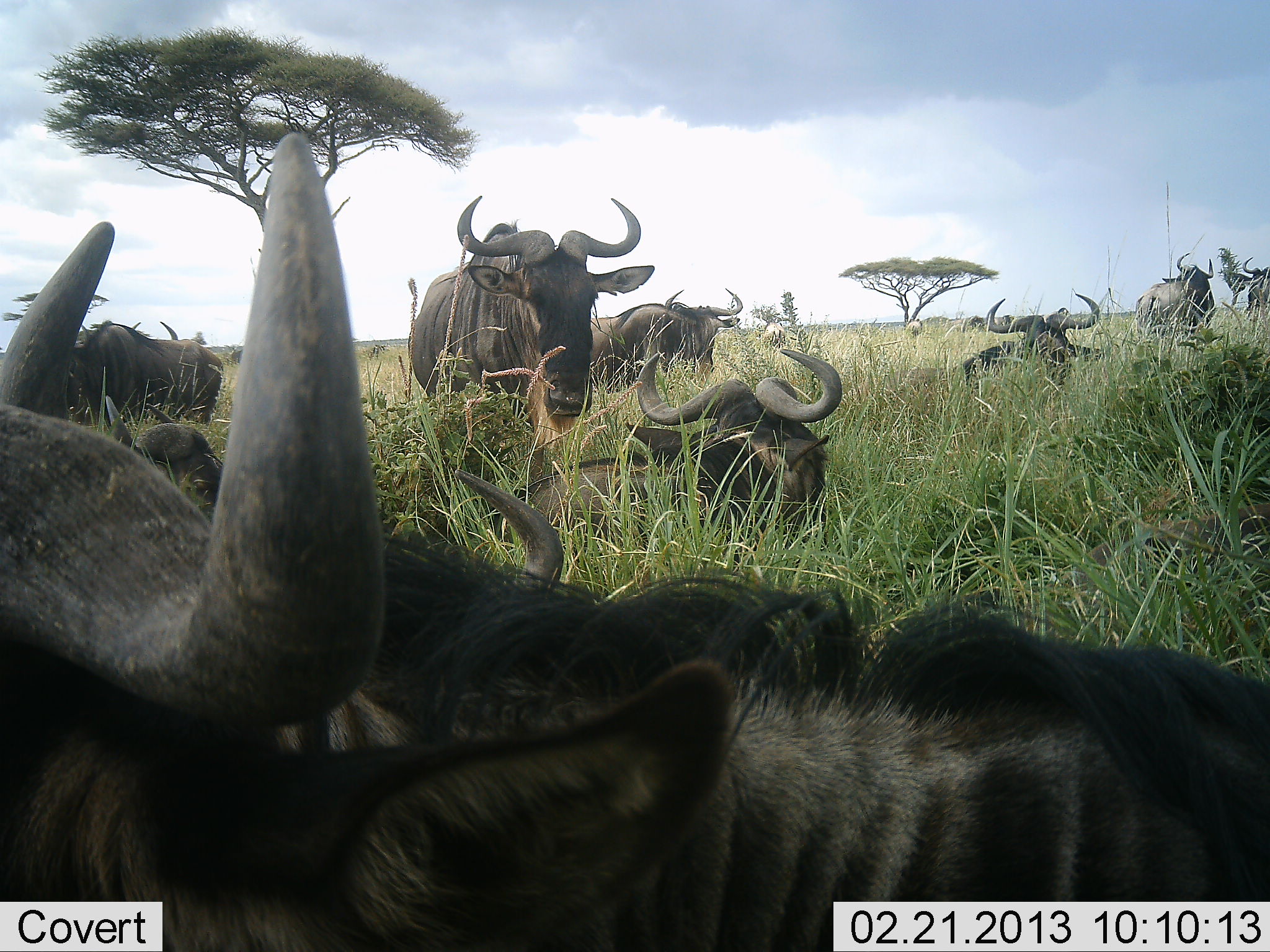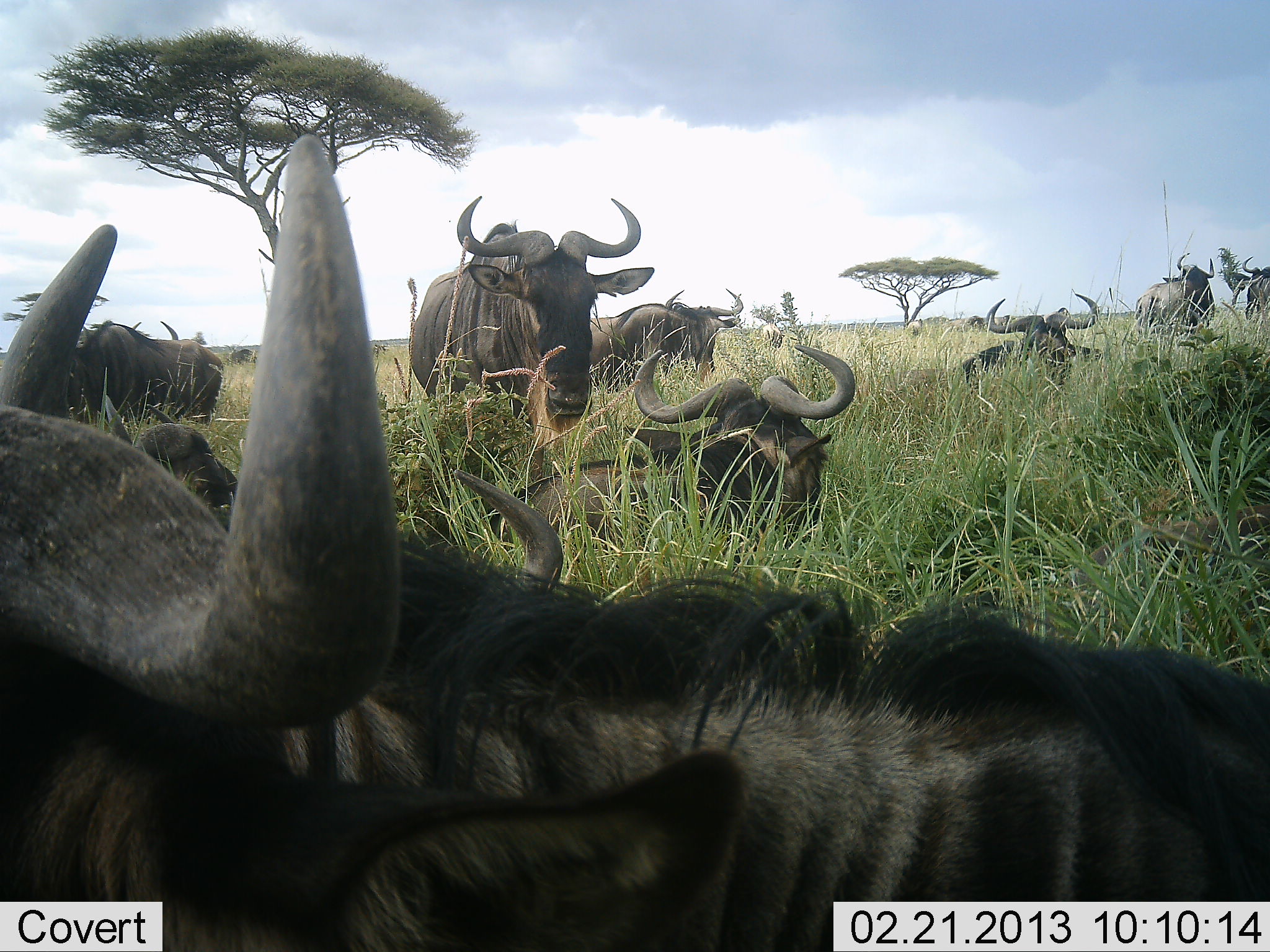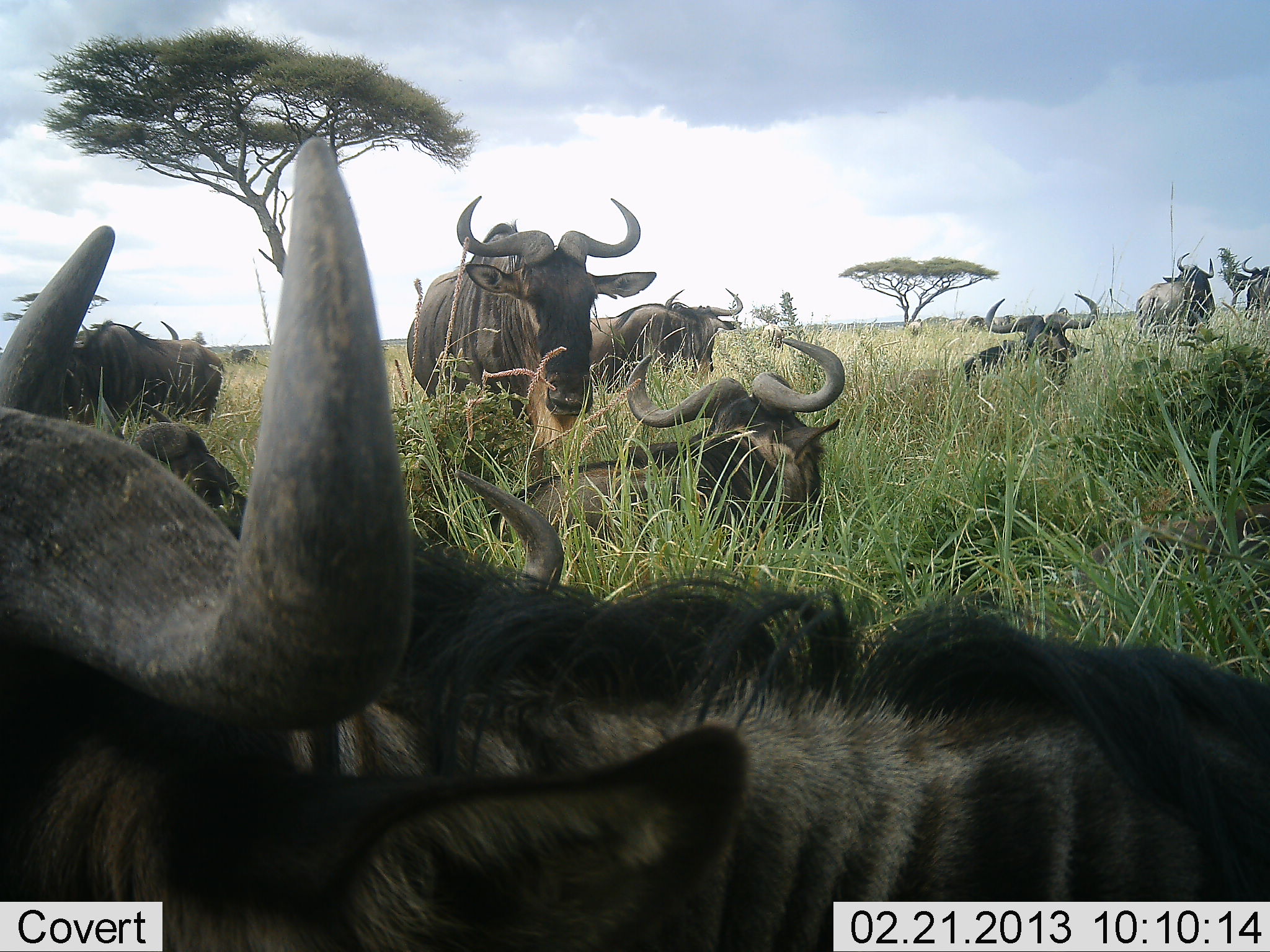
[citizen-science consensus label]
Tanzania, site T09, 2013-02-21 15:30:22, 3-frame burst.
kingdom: Animalia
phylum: Chordata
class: Mammalia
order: Artiodactyla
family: Bovidae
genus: Connochaetes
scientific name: Connochaetes taurinus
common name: blue wildebeest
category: wildebeest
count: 10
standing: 70%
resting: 100%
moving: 0%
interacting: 9%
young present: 0%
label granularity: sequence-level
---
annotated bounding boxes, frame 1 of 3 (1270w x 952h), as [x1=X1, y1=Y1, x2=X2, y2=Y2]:
animal: [x1=1, y1=128, x2=1270, y2=952]; [x1=477, y1=346, x2=845, y2=578]; [x1=407, y1=193, x2=655, y2=475]; [x1=946, y1=507, x2=1268, y2=648]; [x1=65, y1=323, x2=224, y2=422]; [x1=949, y1=294, x2=1111, y2=389]; [x1=592, y1=289, x2=742, y2=388]; [x1=454, y1=464, x2=566, y2=591]; [x1=106, y1=394, x2=224, y2=505]; [x1=1134, y1=252, x2=1217, y2=338]; [x1=1229, y1=258, x2=1270, y2=316]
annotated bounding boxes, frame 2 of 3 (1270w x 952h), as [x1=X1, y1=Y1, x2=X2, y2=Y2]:
animal: [x1=0, y1=128, x2=1269, y2=952]; [x1=474, y1=341, x2=859, y2=573]; [x1=411, y1=196, x2=659, y2=477]; [x1=946, y1=507, x2=1268, y2=648]; [x1=884, y1=294, x2=1111, y2=395]; [x1=65, y1=323, x2=224, y2=422]; [x1=591, y1=289, x2=747, y2=388]; [x1=106, y1=394, x2=239, y2=505]; [x1=454, y1=464, x2=566, y2=586]; [x1=1134, y1=252, x2=1217, y2=338]; [x1=1229, y1=259, x2=1270, y2=317]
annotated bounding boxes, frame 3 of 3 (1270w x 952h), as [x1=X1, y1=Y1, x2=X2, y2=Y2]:
animal: [x1=0, y1=129, x2=1269, y2=952]; [x1=474, y1=340, x2=859, y2=573]; [x1=405, y1=196, x2=659, y2=479]; [x1=948, y1=509, x2=1269, y2=650]; [x1=874, y1=293, x2=1101, y2=394]; [x1=92, y1=394, x2=252, y2=536]; [x1=65, y1=323, x2=224, y2=422]; [x1=592, y1=288, x2=744, y2=387]; [x1=454, y1=464, x2=566, y2=586]; [x1=1132, y1=252, x2=1215, y2=338]; [x1=1232, y1=258, x2=1270, y2=316]; [x1=998, y1=314, x2=1015, y2=324]